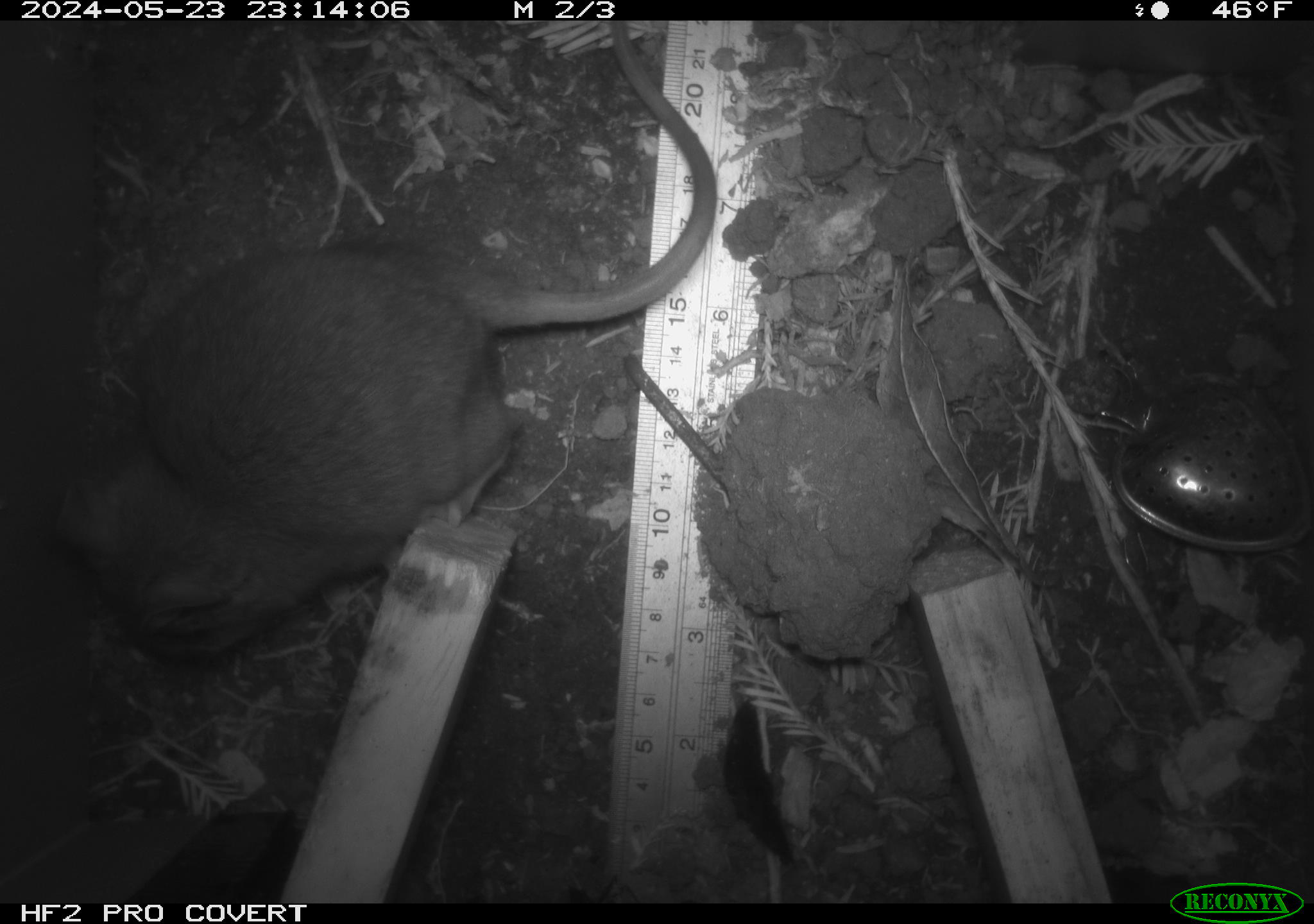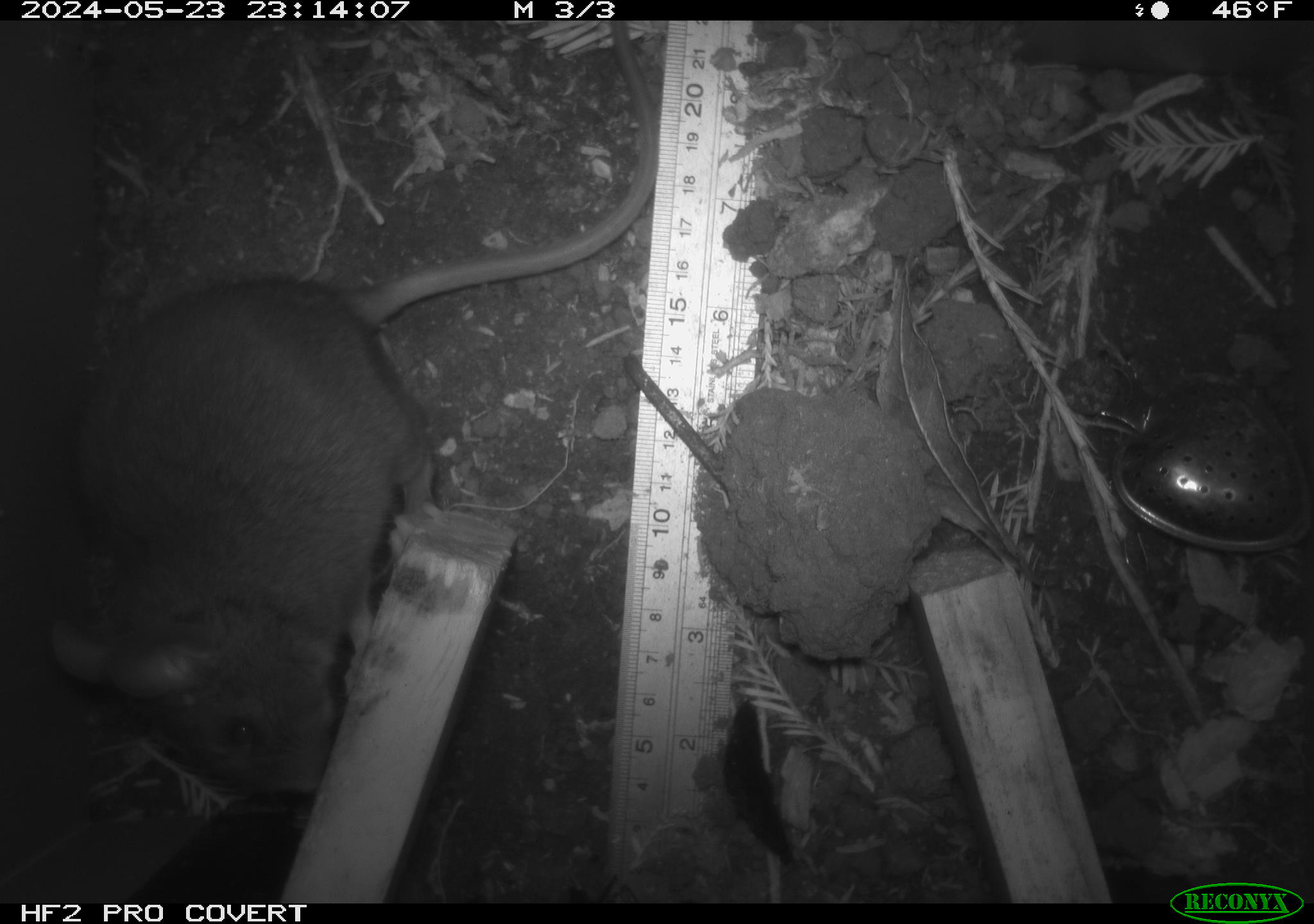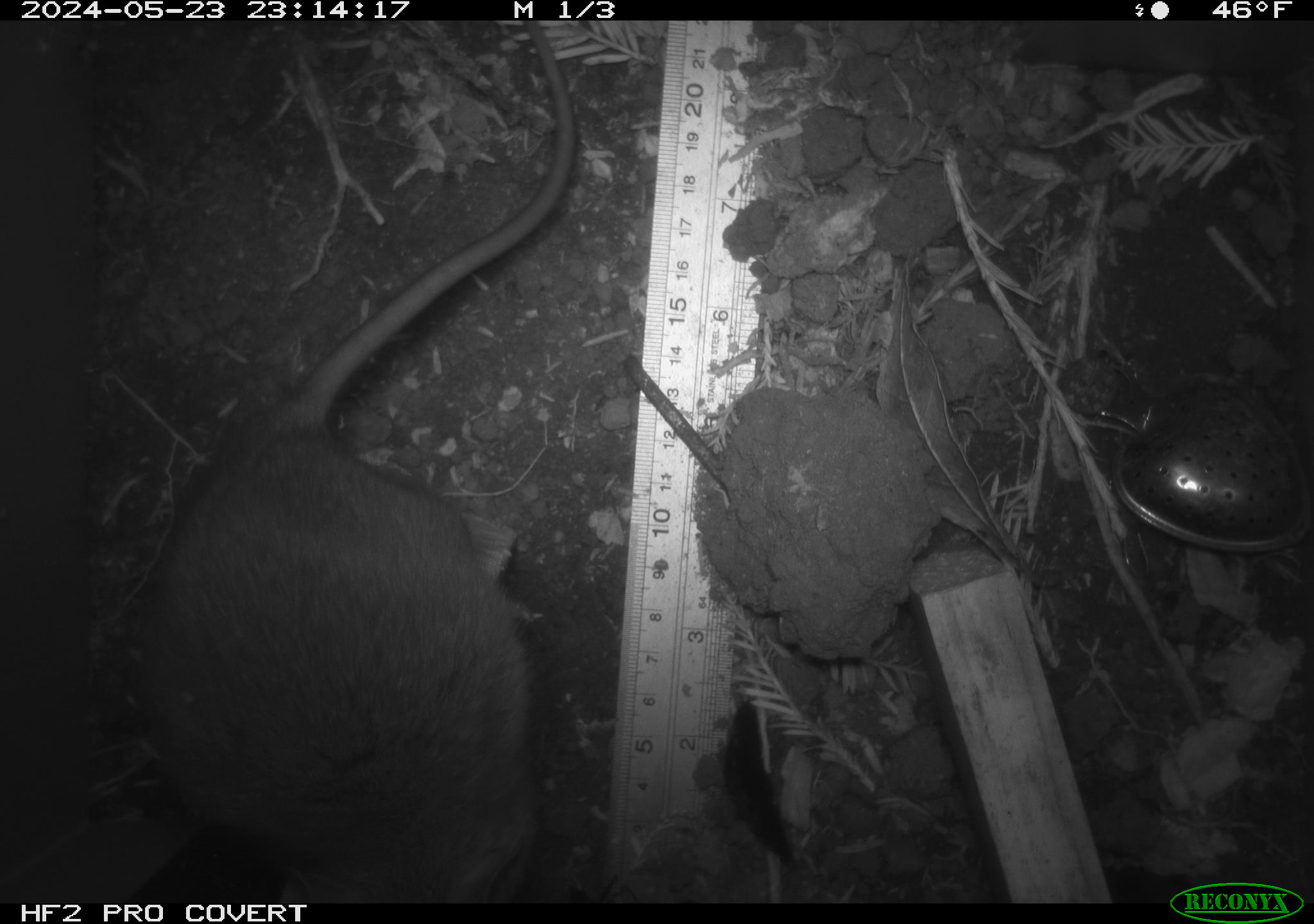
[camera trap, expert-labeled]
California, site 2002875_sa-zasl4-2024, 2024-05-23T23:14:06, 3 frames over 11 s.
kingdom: Animalia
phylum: Chordata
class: Mammalia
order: Rodentia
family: Cricetidae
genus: Neotoma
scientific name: Neotoma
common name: pack rat or woodrat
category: neotoma species